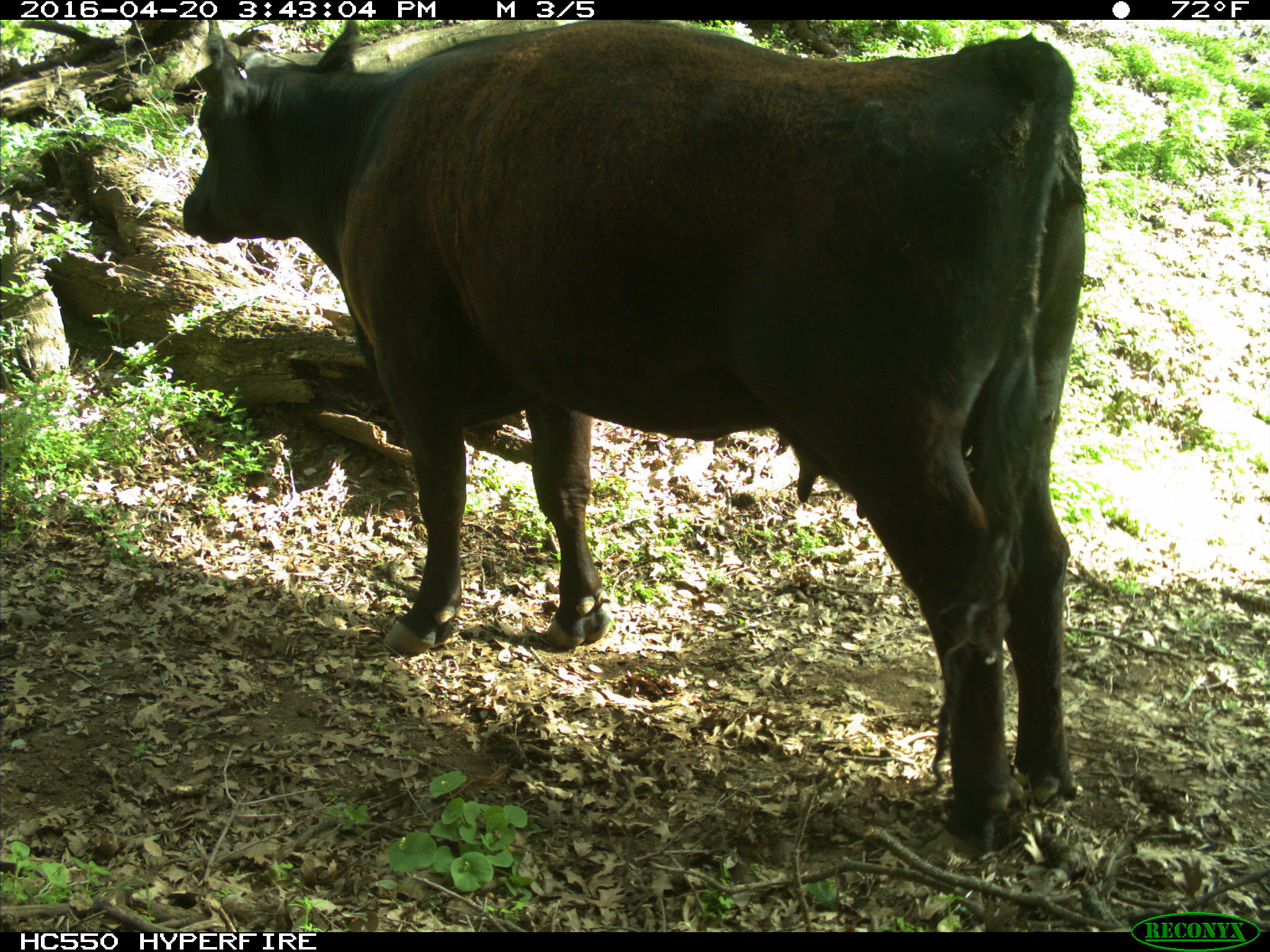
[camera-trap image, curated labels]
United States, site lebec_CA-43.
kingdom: Animalia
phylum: Chordata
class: Mammalia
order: Artiodactyla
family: Bovidae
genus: Bos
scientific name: Bos taurus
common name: domestic cow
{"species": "Bos taurus (domestic cow)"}